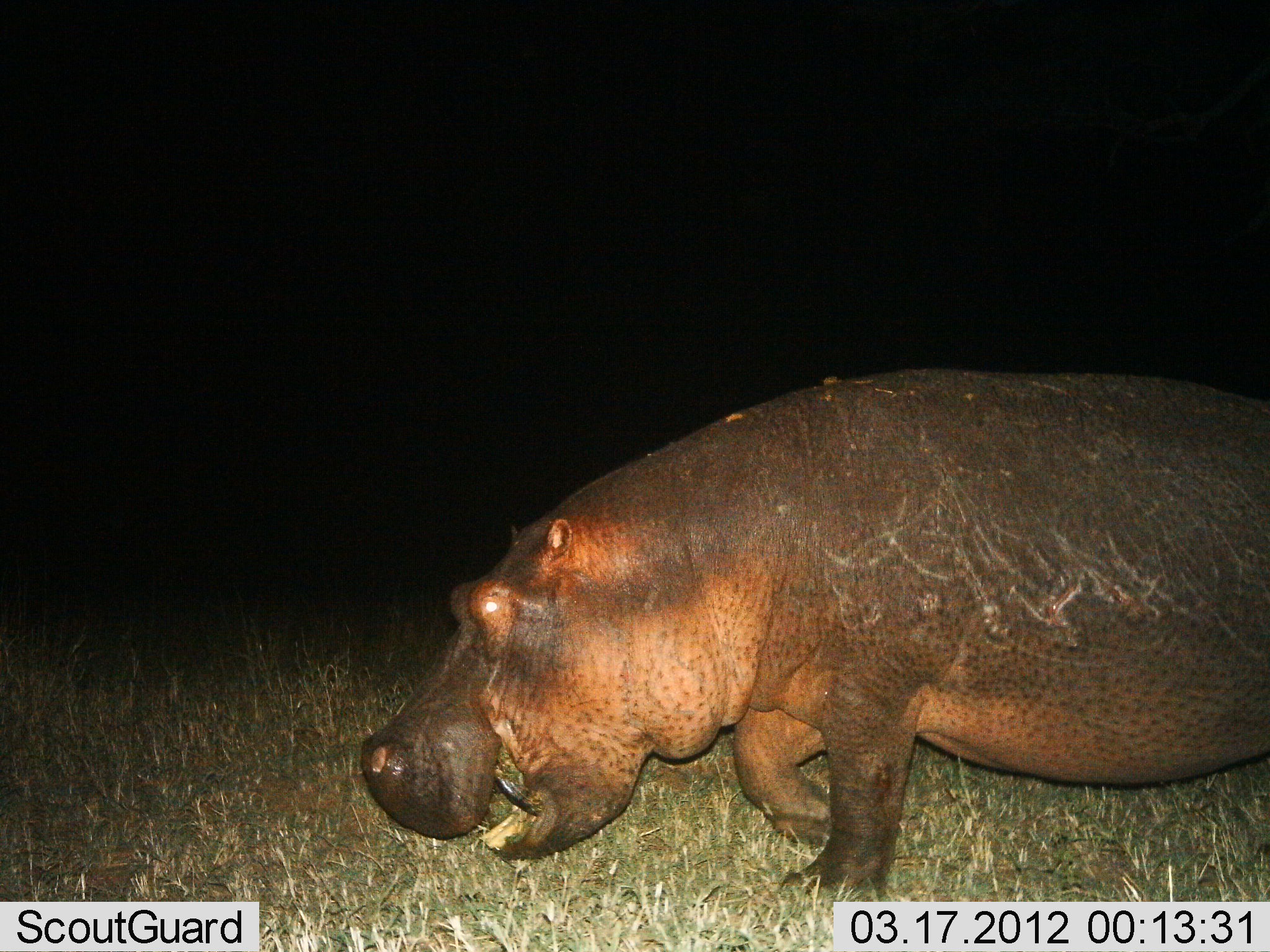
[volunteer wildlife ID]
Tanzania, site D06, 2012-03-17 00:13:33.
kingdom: Animalia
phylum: Chordata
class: Mammalia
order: Artiodactyla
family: Hippopotamidae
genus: Hippopotamus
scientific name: Hippopotamus amphibius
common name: hippopotamus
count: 1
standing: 7%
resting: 0%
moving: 87%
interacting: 0%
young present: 0%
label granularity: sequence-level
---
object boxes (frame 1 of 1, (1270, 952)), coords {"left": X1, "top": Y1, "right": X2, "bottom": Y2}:
animal: {"left": 360, "top": 368, "right": 1270, "bottom": 900}